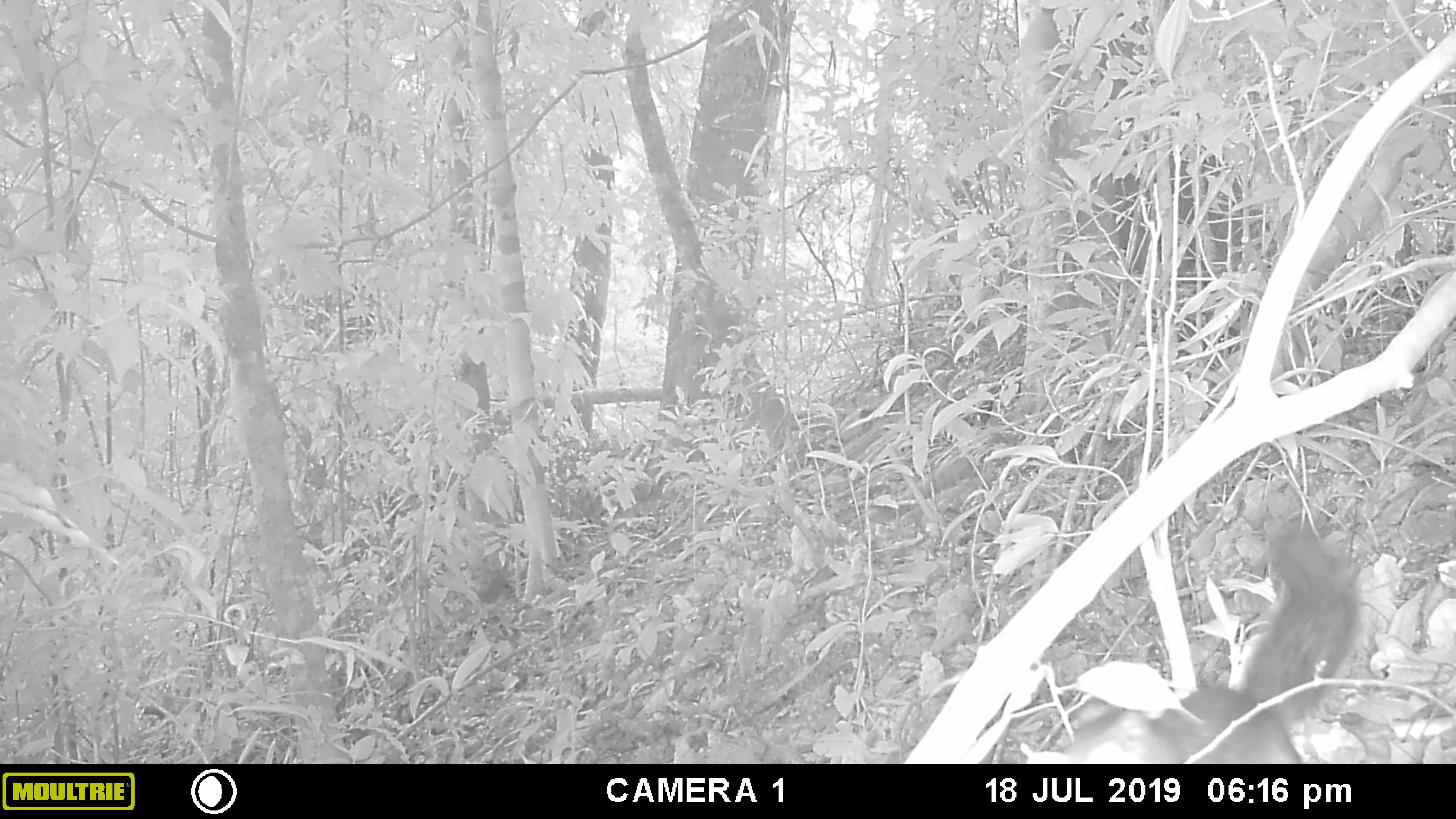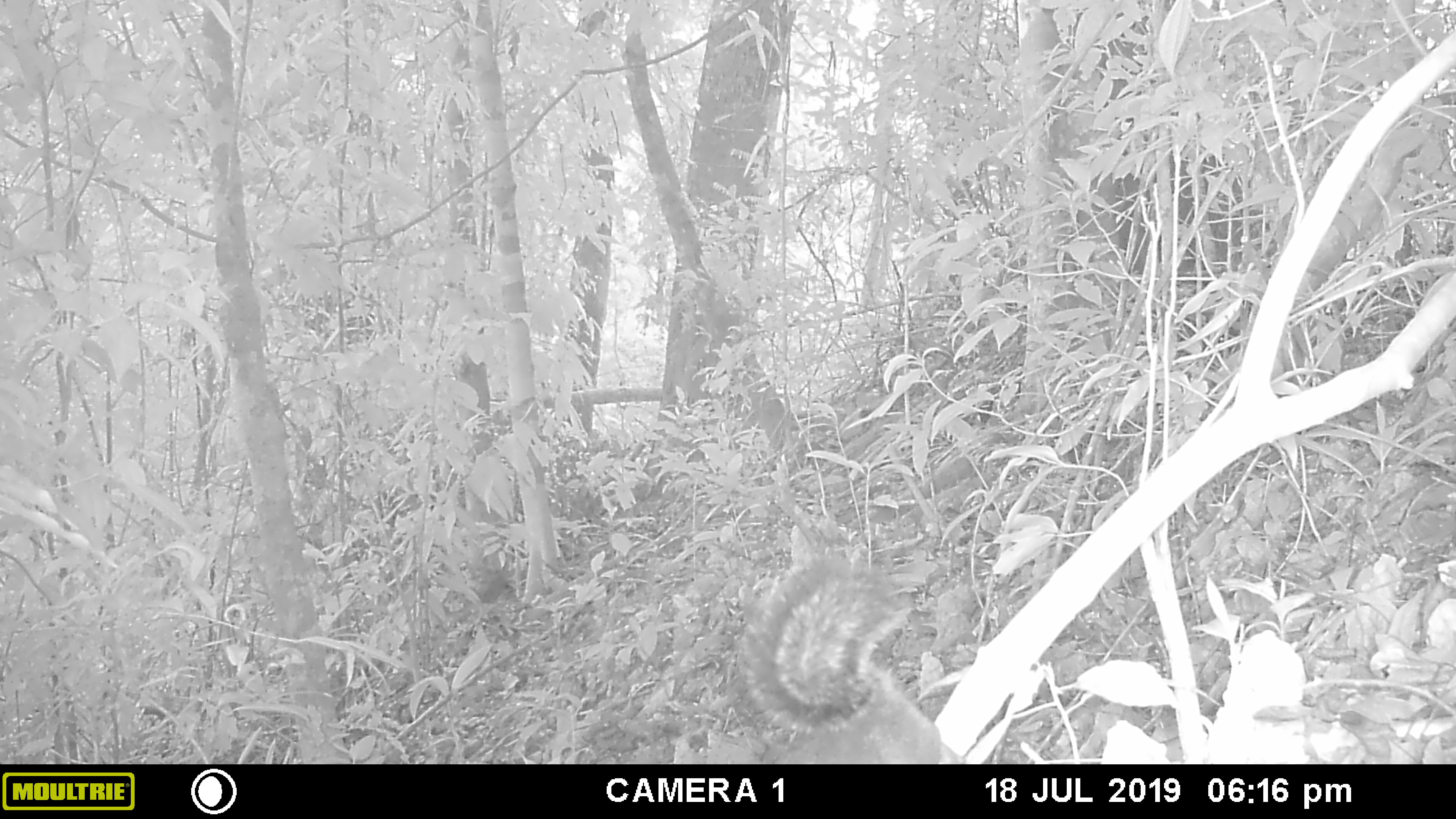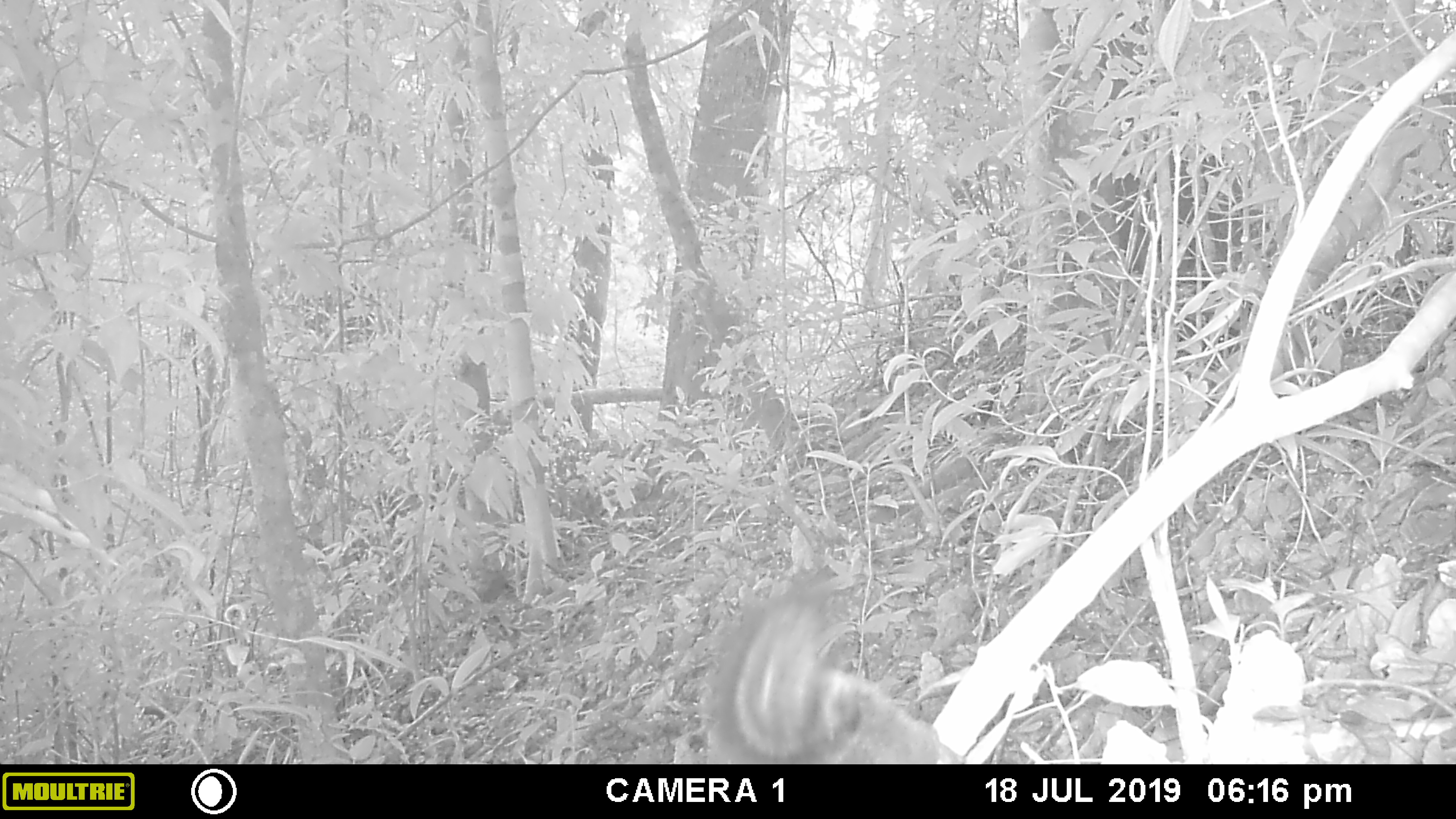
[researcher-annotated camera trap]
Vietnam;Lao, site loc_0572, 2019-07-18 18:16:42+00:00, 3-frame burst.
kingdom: Animalia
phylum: Chordata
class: Mammalia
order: Rodentia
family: Sciuridae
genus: Dremomys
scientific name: Dremomys rufigenis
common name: red-cheeked squirrel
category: red cheeked squirrel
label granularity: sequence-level